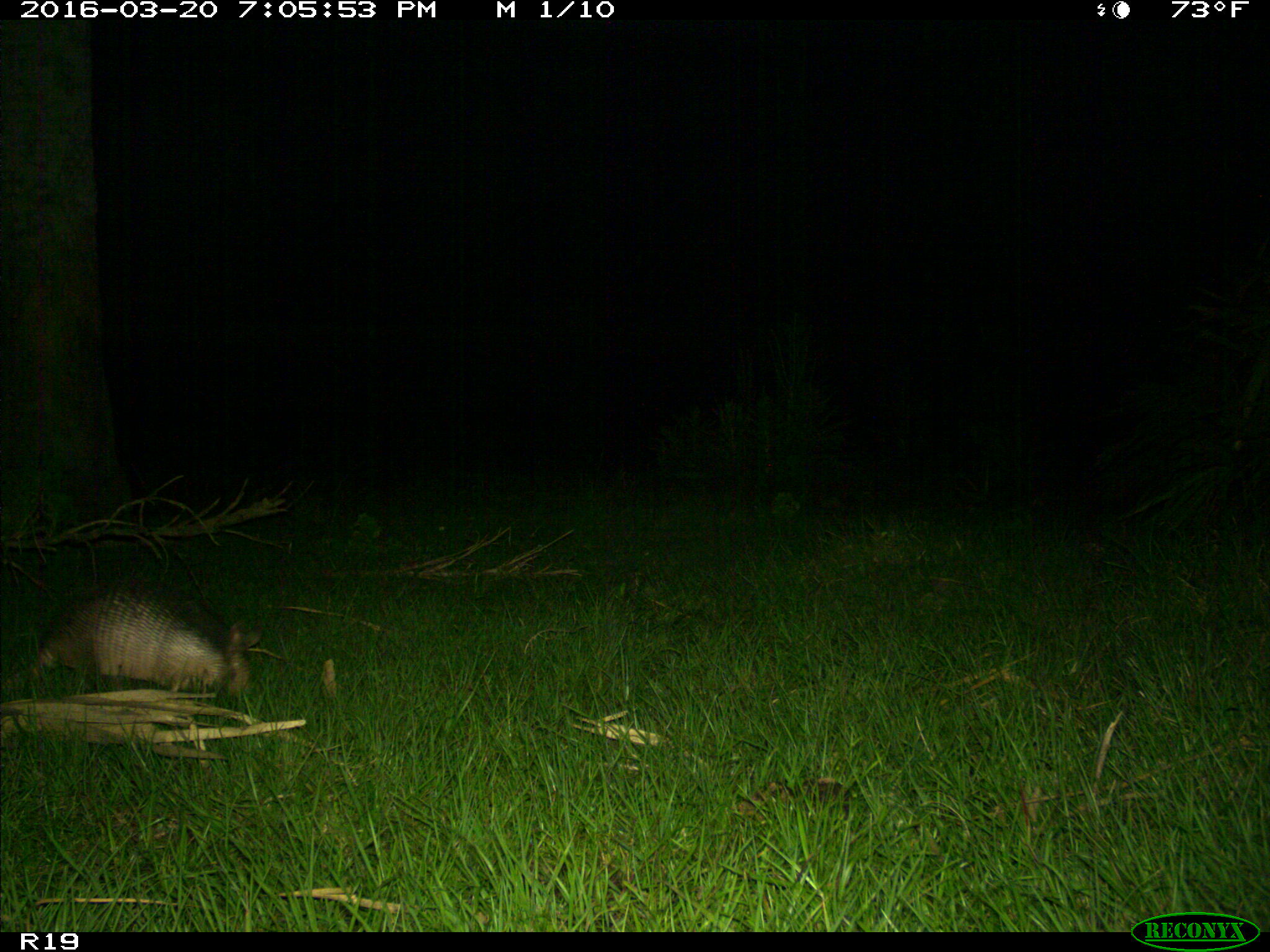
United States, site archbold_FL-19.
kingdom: Animalia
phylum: Chordata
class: Mammalia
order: Cingulata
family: Dasypodidae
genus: Dasypus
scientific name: Dasypus novemcinctus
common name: nine-banded armadillo